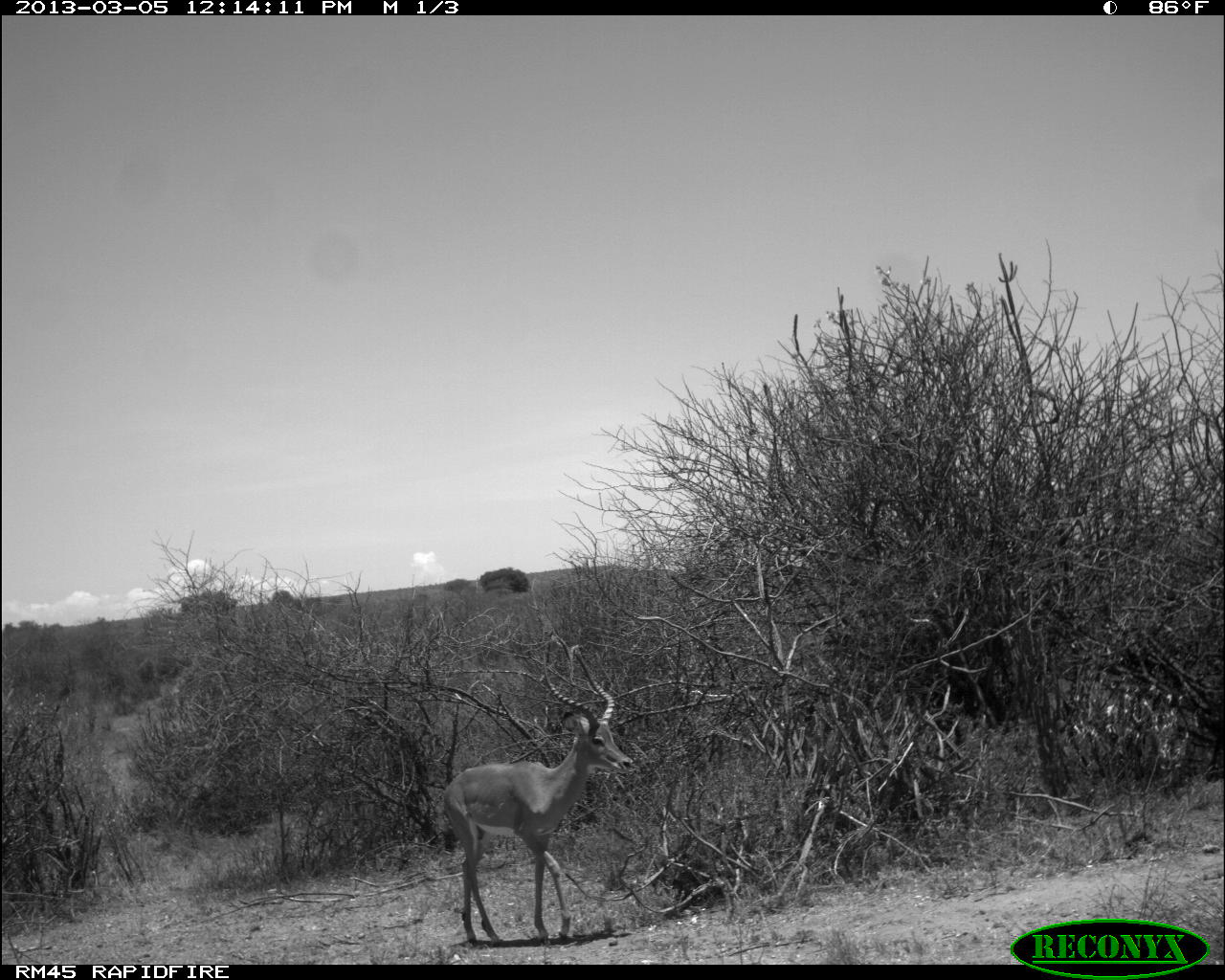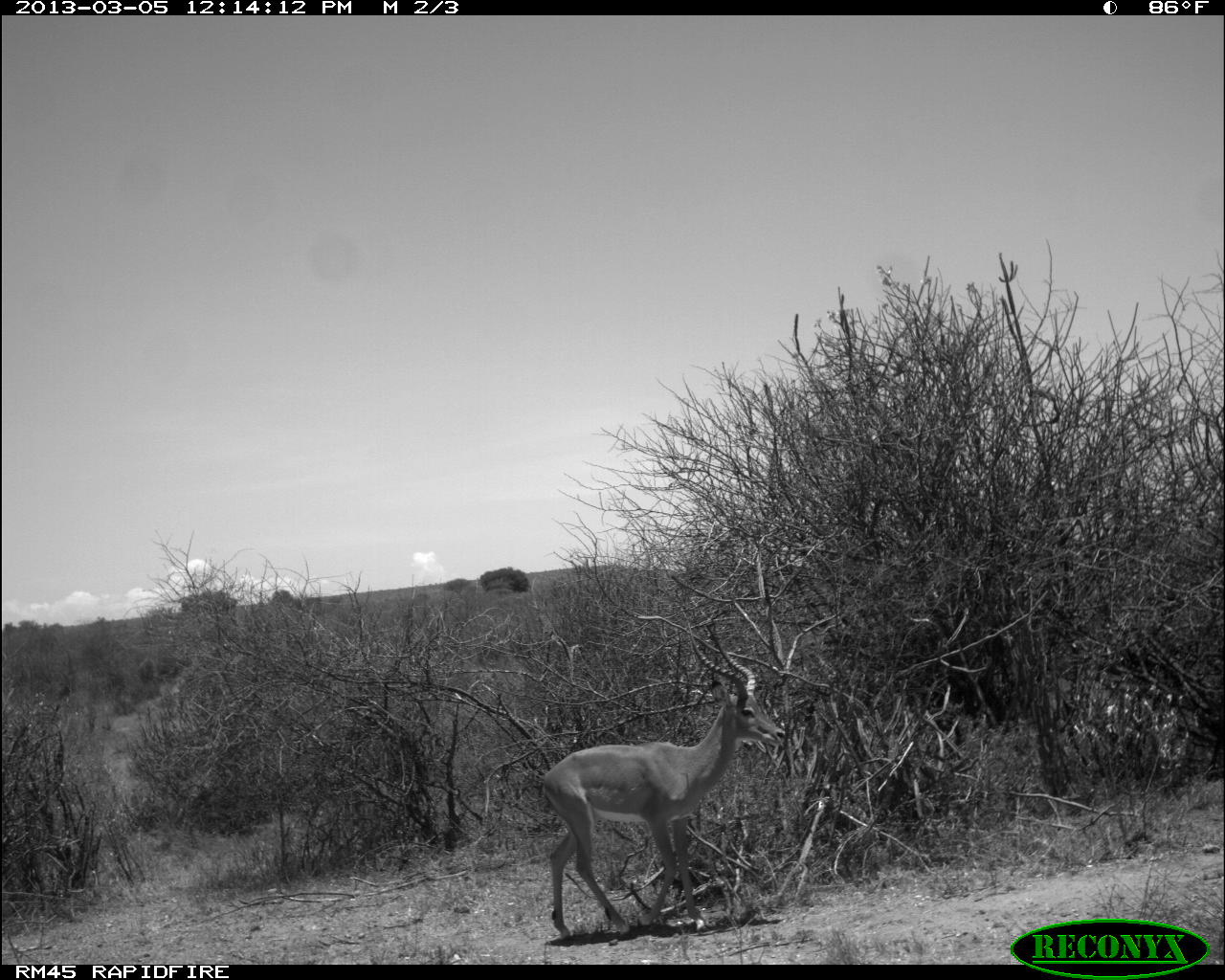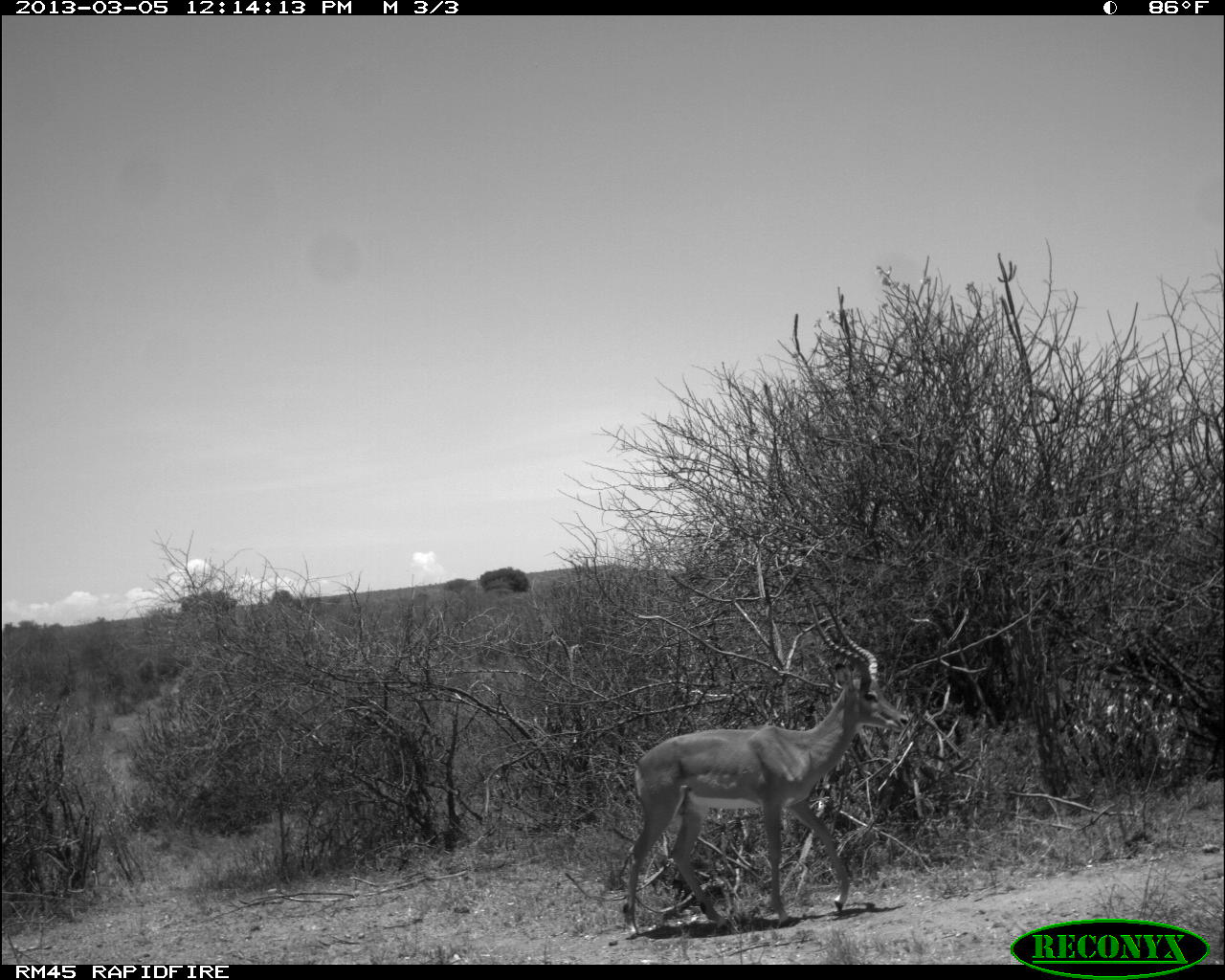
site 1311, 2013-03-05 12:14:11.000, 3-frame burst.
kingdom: Animalia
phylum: Chordata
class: Mammalia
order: Artiodactyla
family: Bovidae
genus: Aepyceros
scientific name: Aepyceros melampus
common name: impala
Aepyceros melampus (impala), count 1.